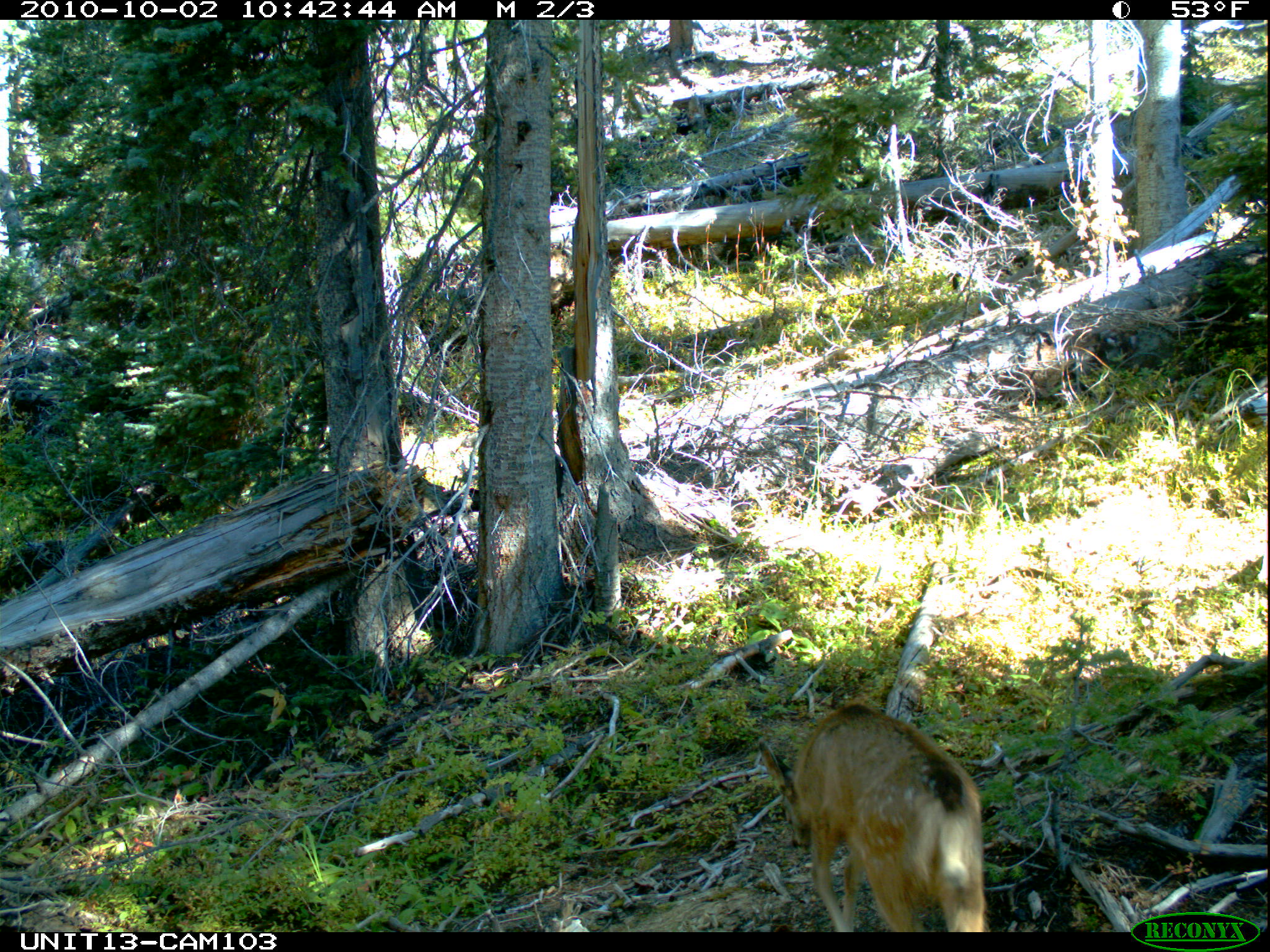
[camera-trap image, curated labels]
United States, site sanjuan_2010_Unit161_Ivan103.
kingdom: Animalia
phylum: Chordata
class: Mammalia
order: Artiodactyla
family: Cervidae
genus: Odocoileus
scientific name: Odocoileus hemionus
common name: mule deer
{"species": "Odocoileus hemionus (mule deer)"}